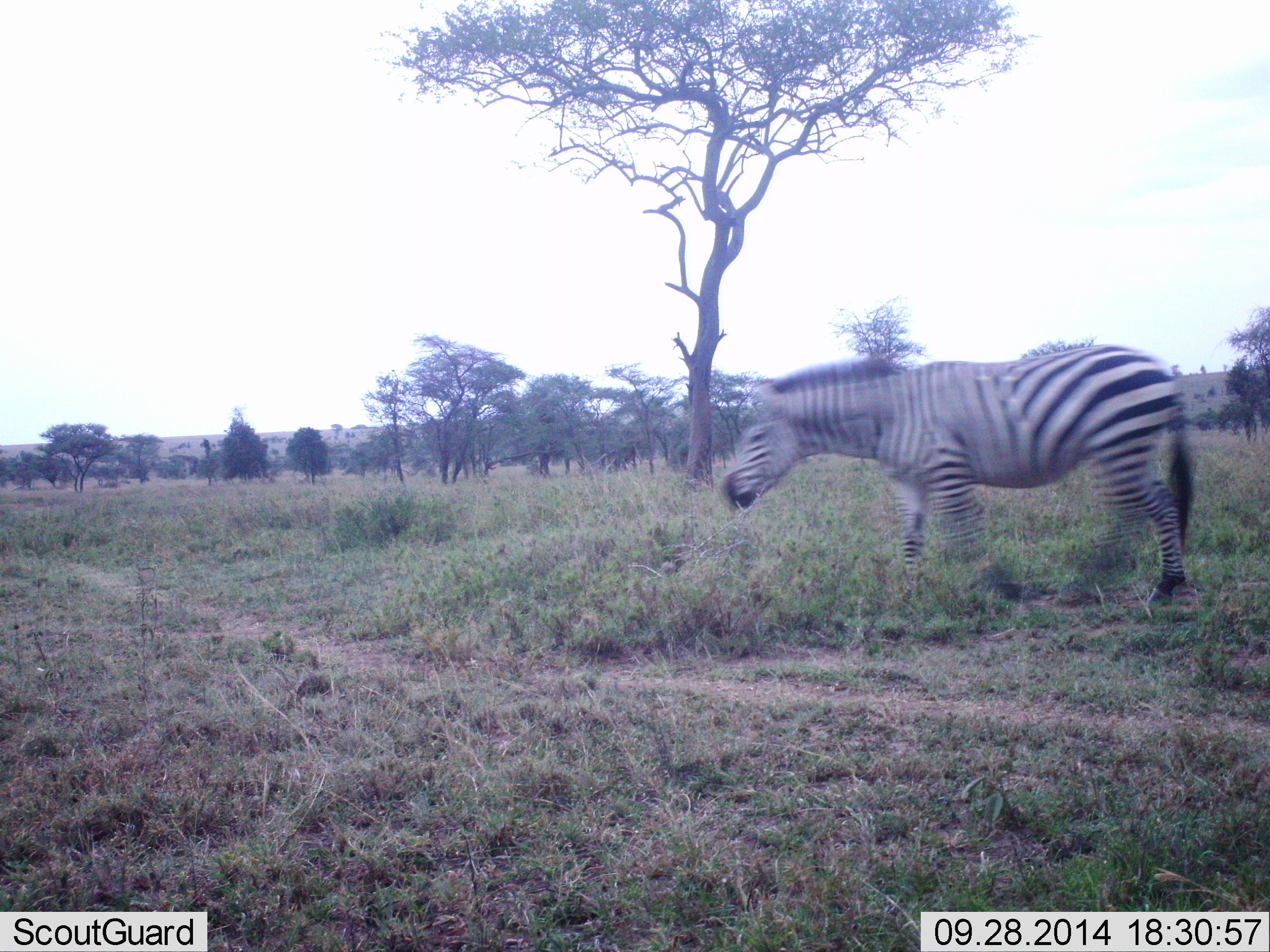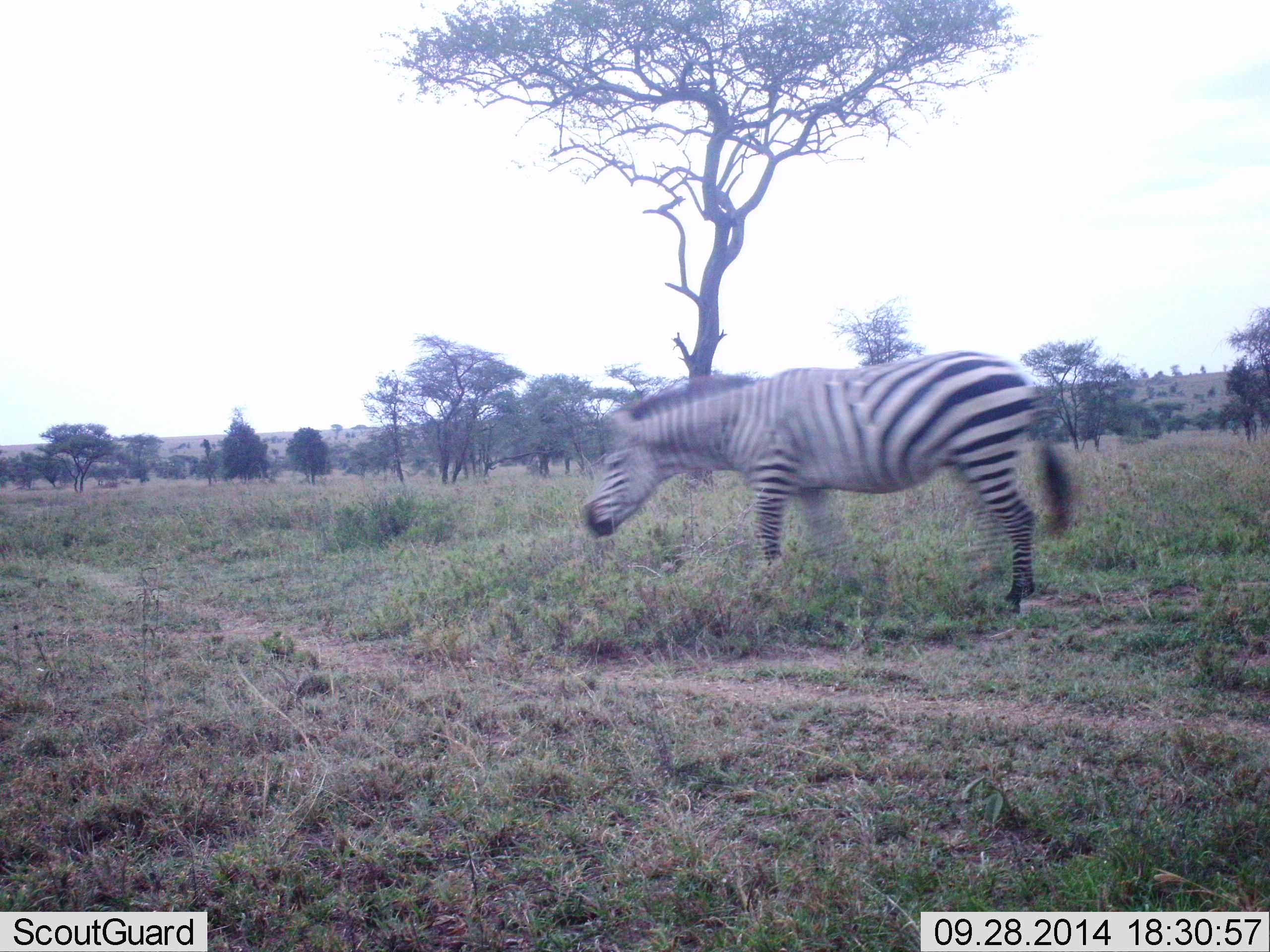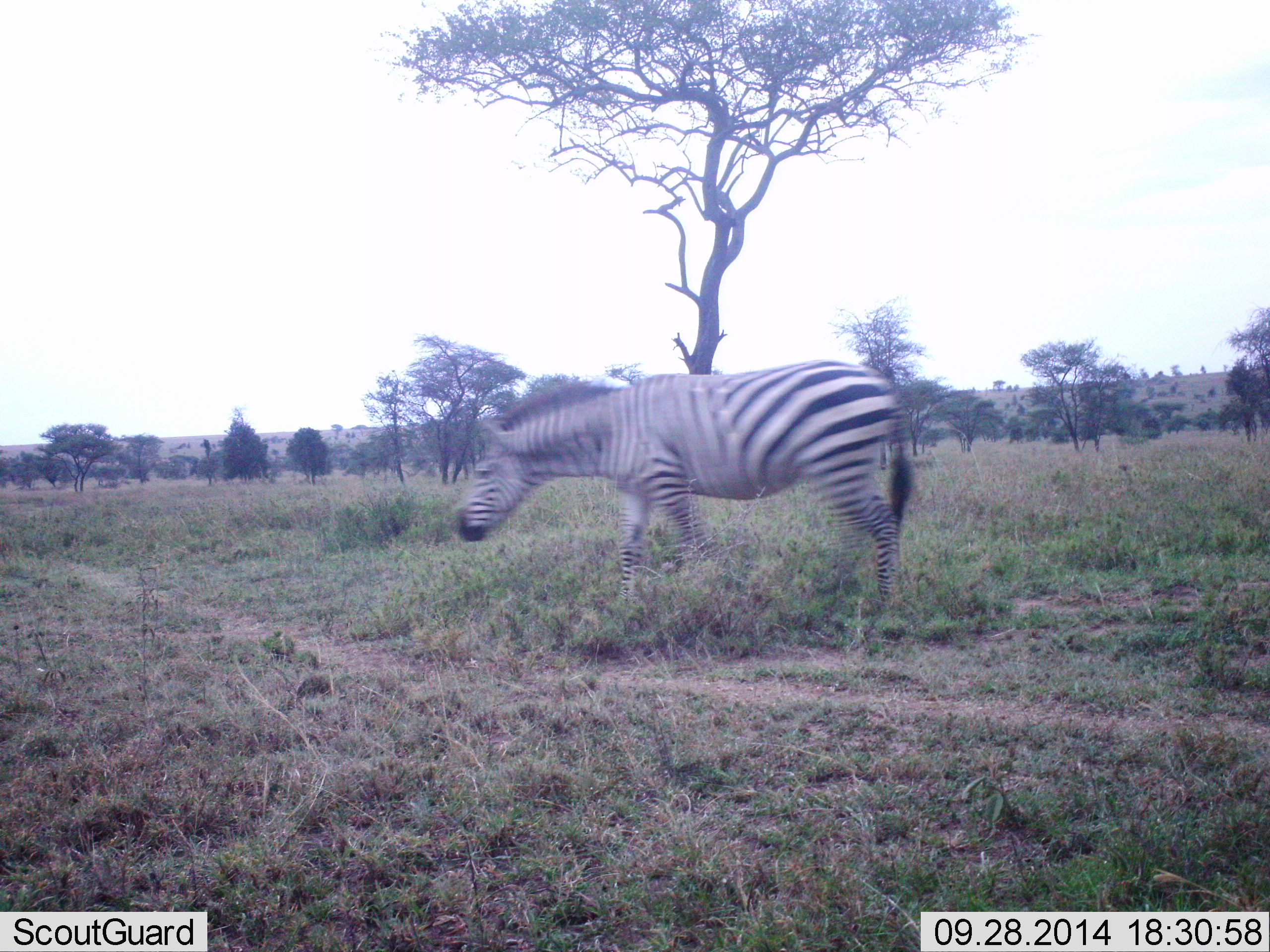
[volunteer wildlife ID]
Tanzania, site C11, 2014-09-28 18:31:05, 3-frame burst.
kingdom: Animalia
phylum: Chordata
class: Mammalia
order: Perissodactyla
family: Equidae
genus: Equus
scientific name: Equus quagga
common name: plains zebra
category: zebra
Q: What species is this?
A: Zebra (plains zebra) (Equus quagga).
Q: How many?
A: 1.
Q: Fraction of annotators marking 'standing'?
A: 20%.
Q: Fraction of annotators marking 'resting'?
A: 0%.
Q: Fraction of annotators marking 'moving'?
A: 100%.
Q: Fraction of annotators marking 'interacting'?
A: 0%.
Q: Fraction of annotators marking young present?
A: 0%.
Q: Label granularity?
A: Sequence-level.